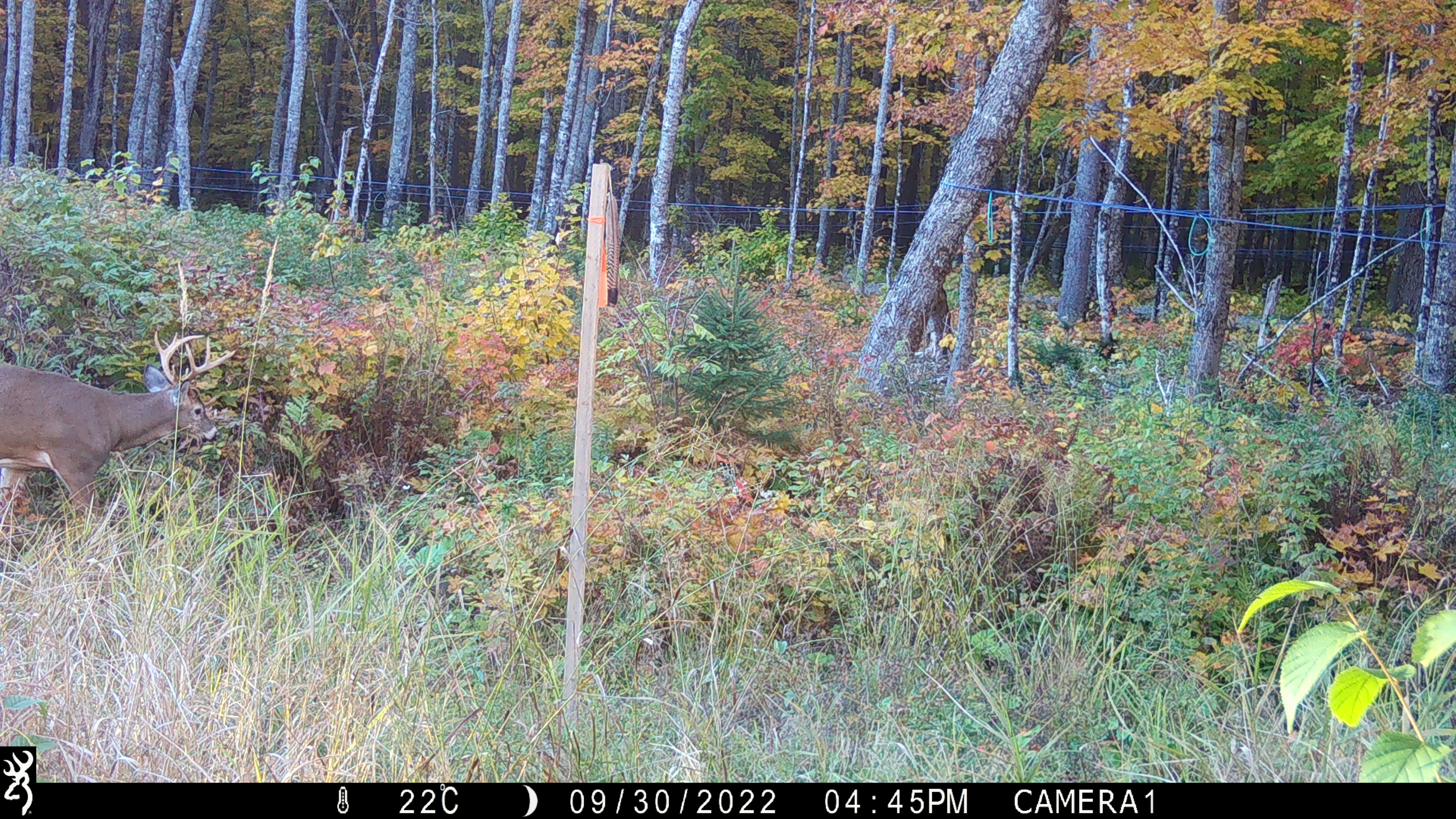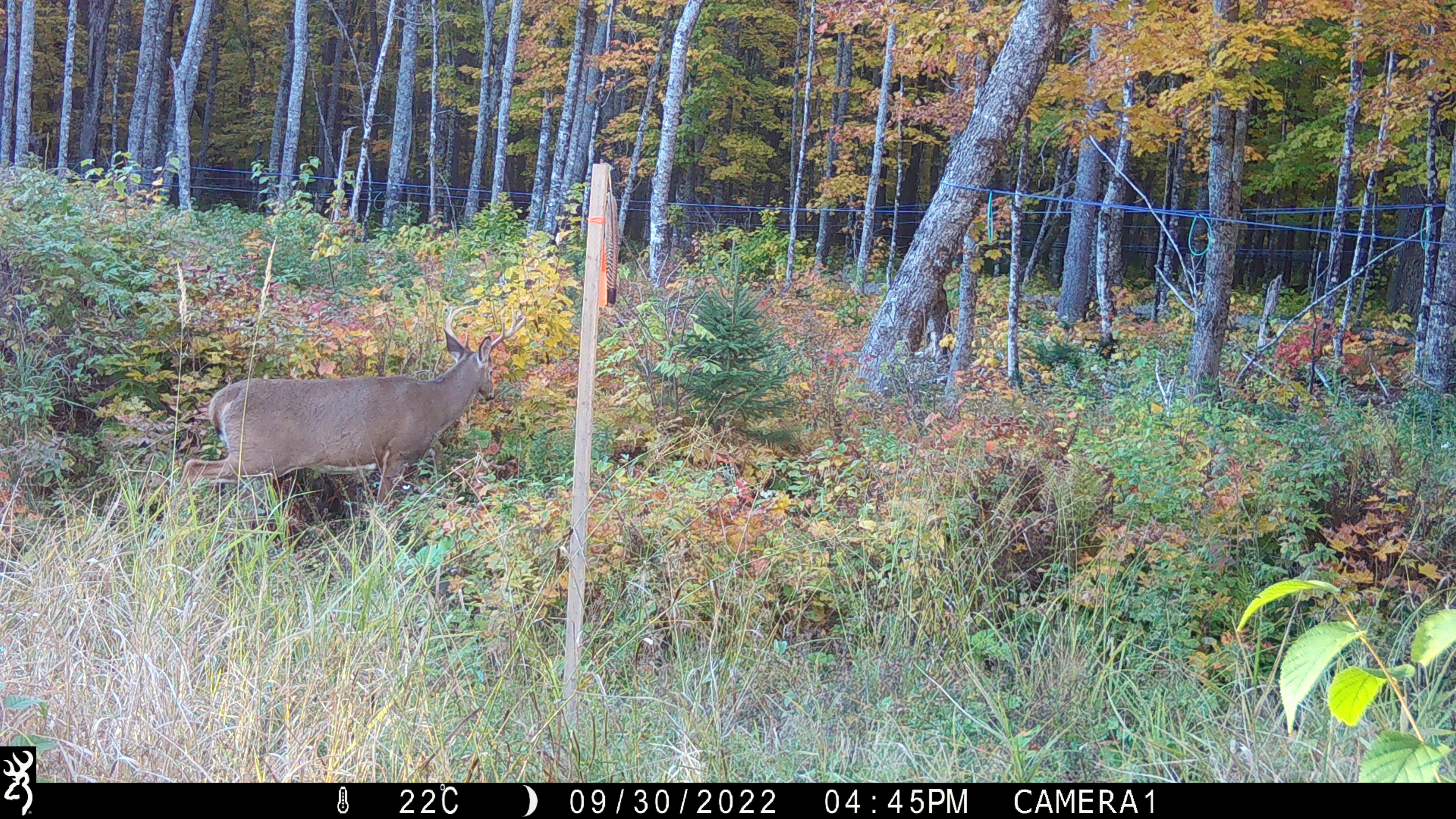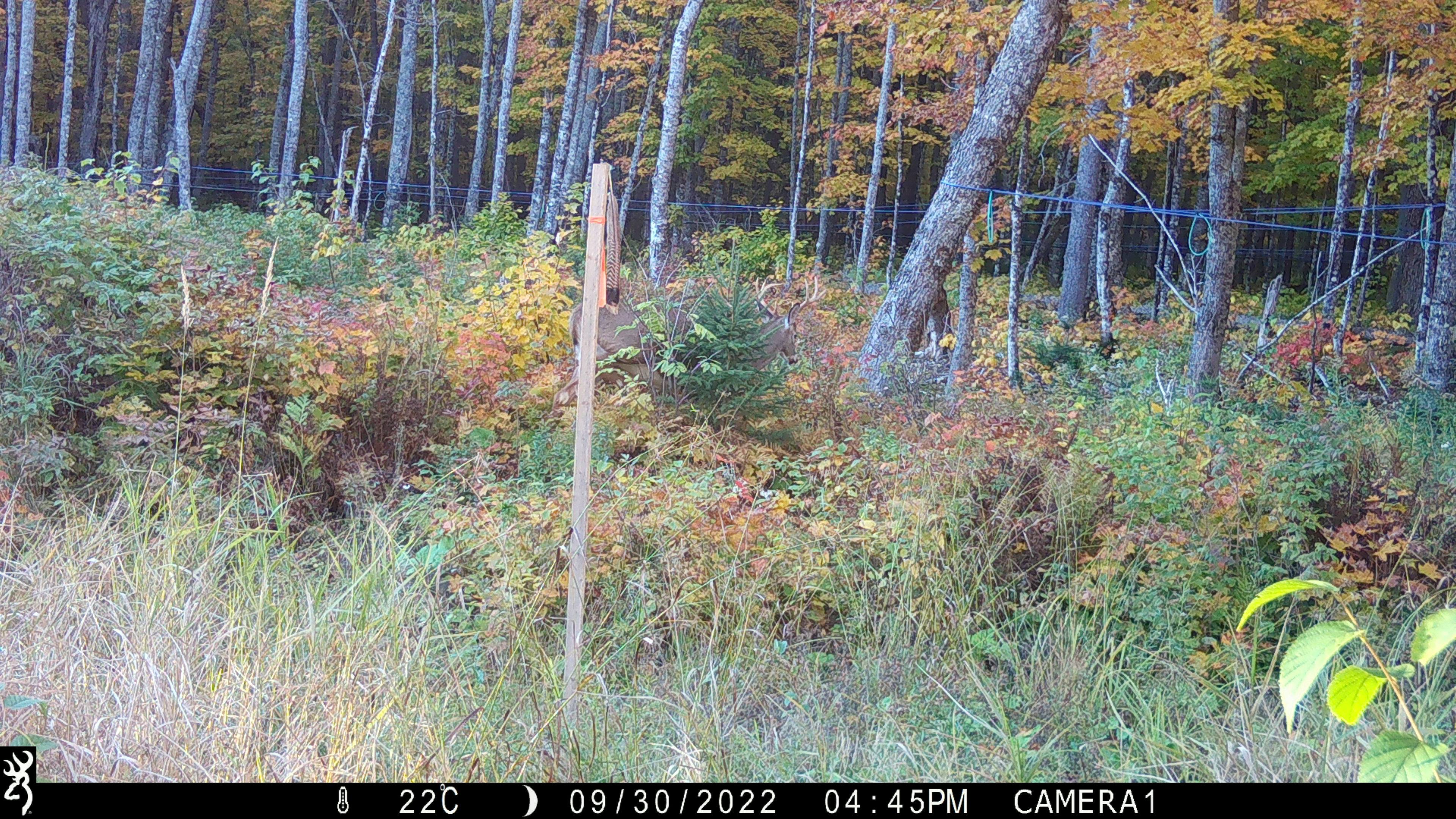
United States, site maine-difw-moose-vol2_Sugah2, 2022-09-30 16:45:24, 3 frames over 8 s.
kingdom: Animalia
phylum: Chordata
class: Mammalia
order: Artiodactyla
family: Cervidae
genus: Odocoileus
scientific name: Odocoileus virginianus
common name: white-tailed deer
White-tailed deer (Odocoileus virginianus).